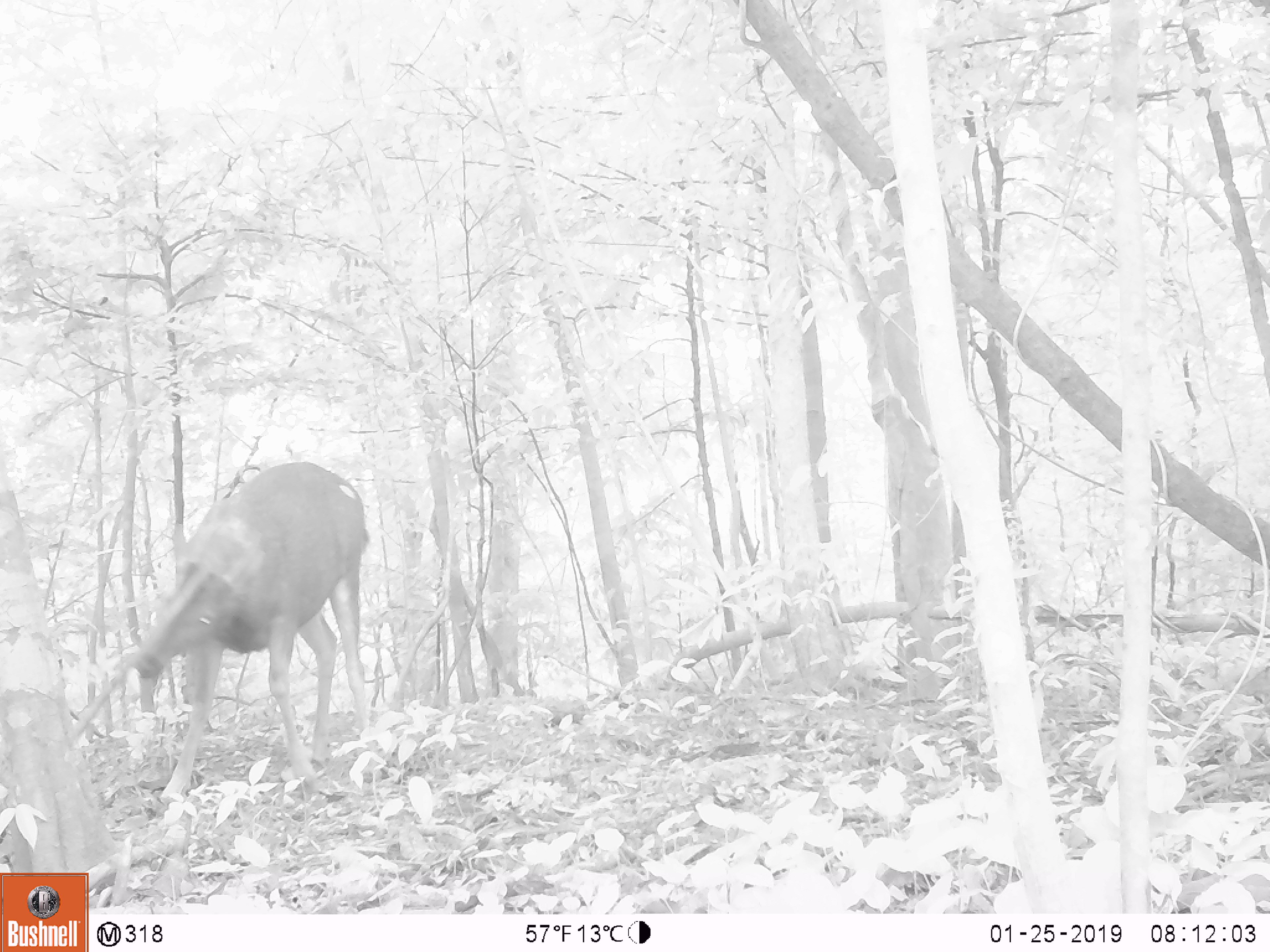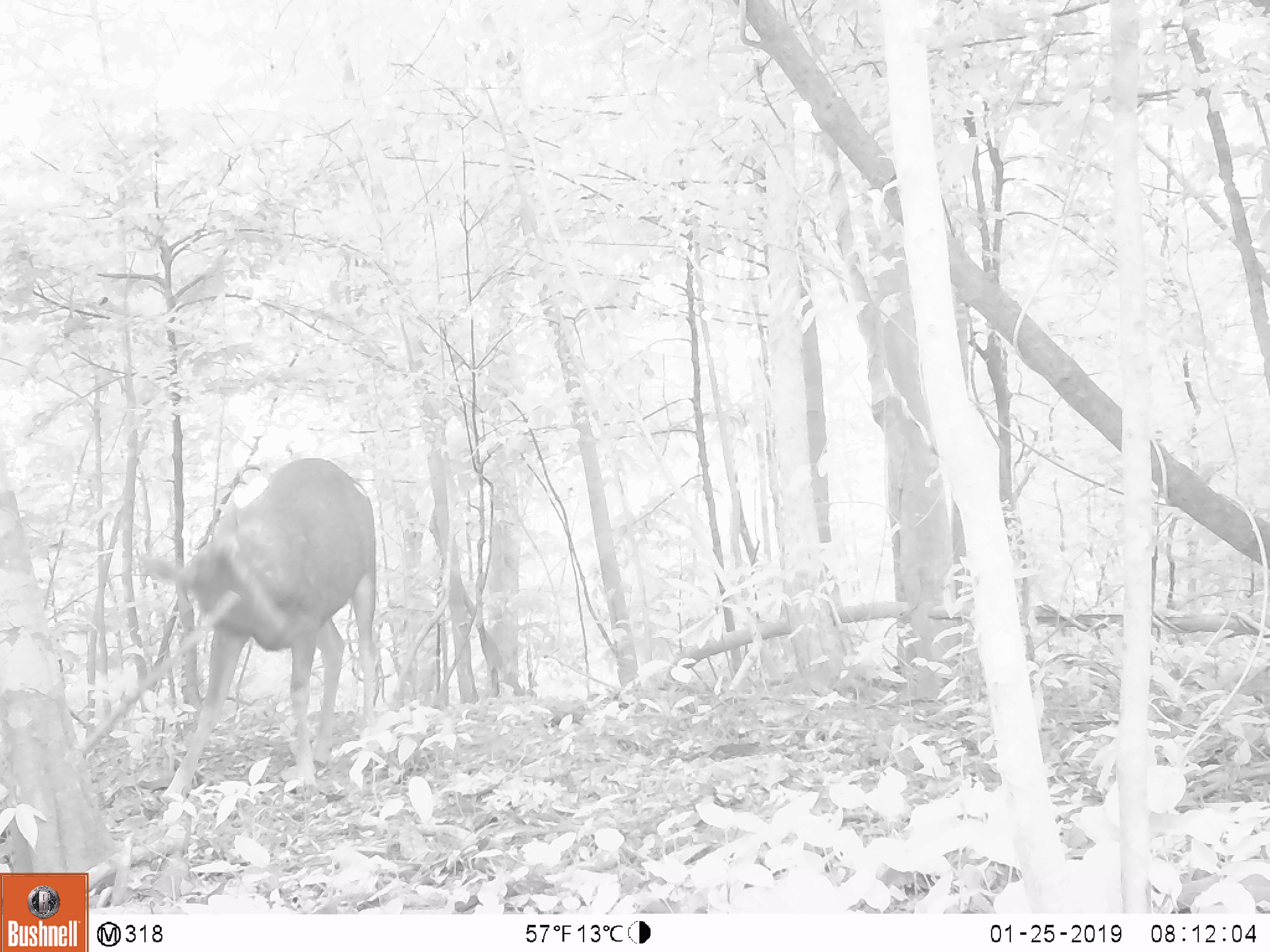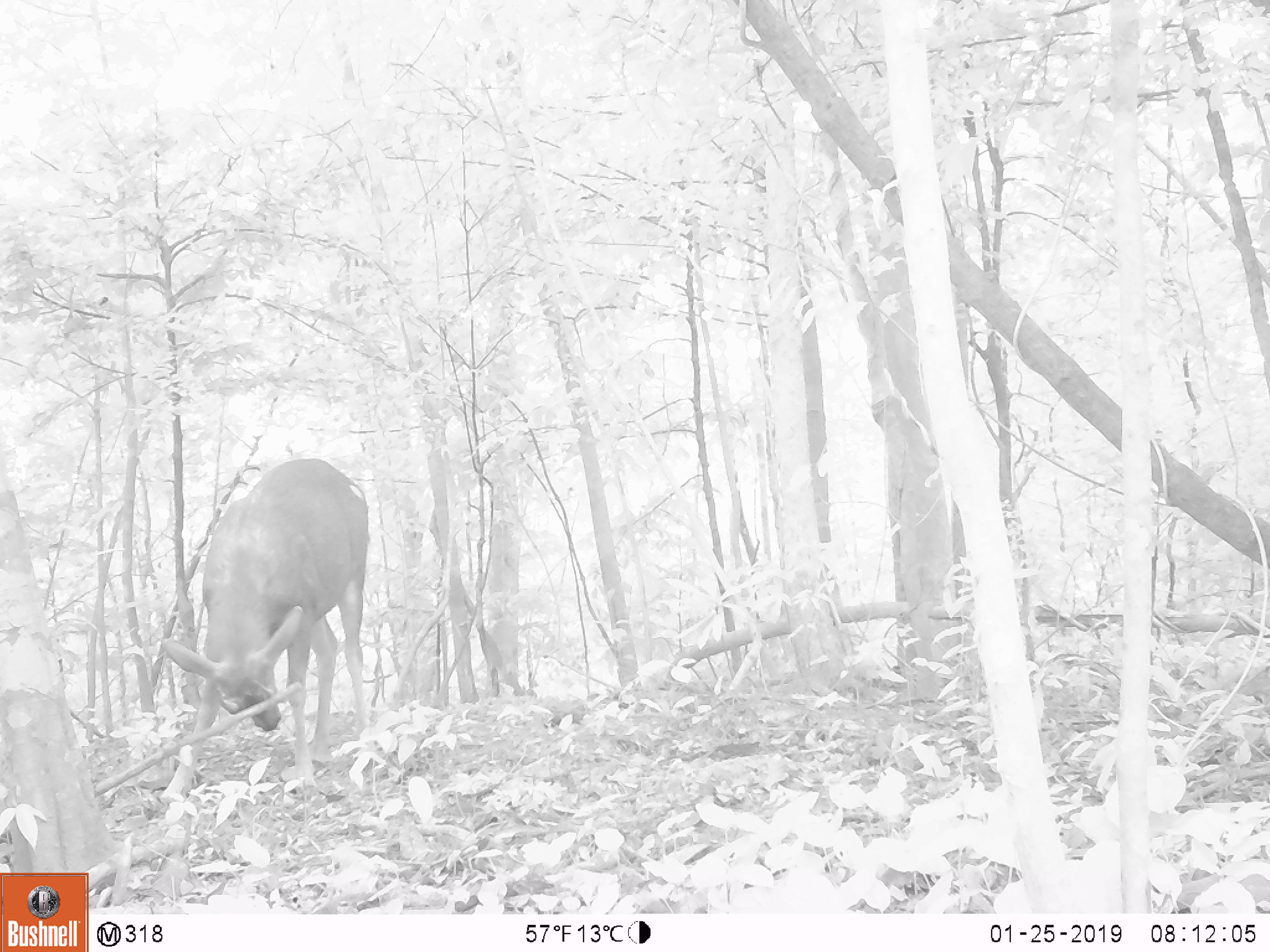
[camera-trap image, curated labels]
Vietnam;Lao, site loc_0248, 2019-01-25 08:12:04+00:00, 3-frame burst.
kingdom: Animalia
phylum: Chordata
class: Mammalia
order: Artiodactyla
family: Cervidae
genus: Rusa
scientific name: Rusa unicolor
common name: sambar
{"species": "sambar (Rusa unicolor)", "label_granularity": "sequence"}